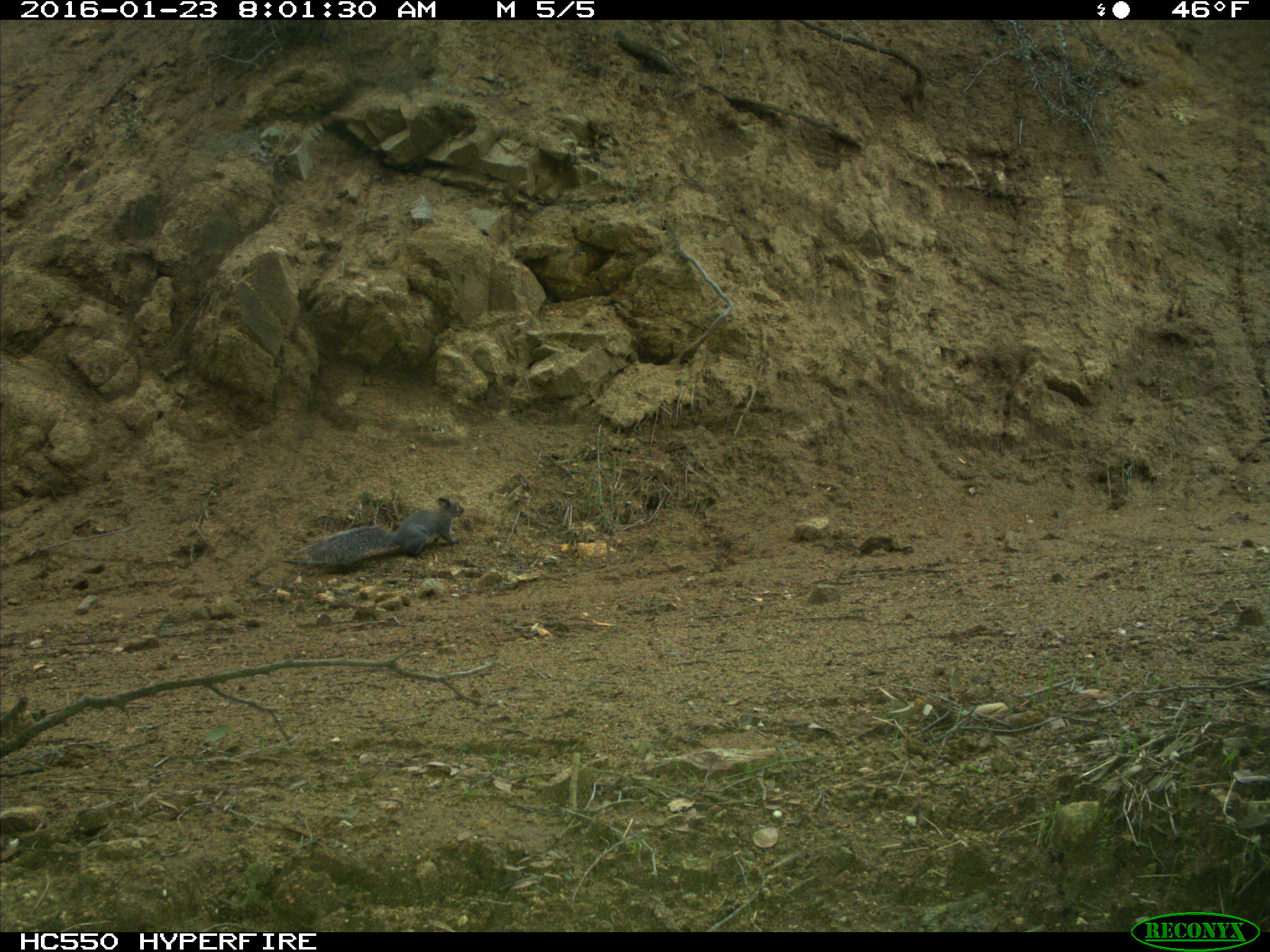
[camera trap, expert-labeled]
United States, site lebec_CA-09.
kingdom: Animalia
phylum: Chordata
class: Mammalia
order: Rodentia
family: Sciuridae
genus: Sciurus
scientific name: Sciurus carolinensis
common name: eastern gray squirrel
Sciurus carolinensis (eastern gray squirrel).